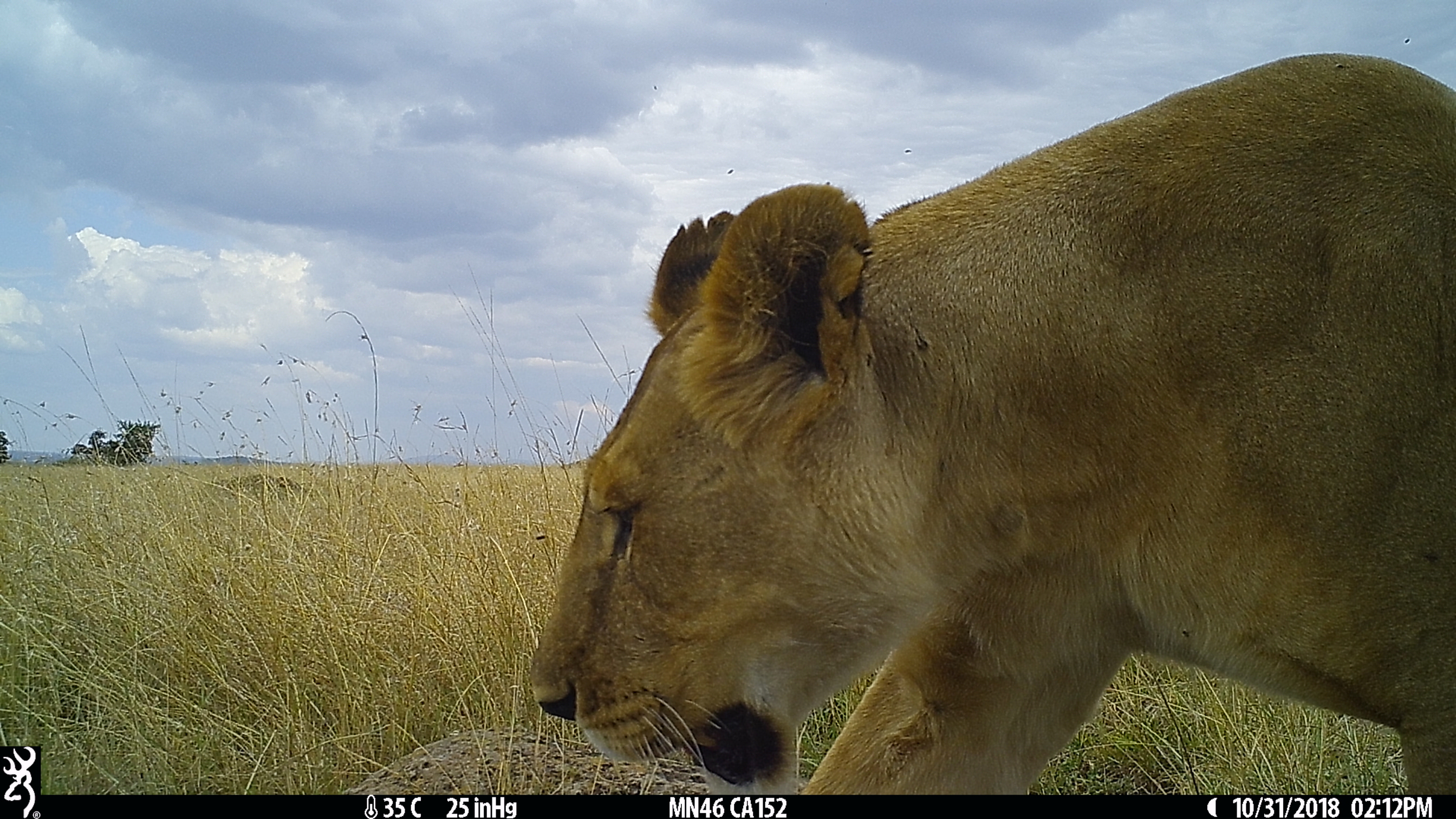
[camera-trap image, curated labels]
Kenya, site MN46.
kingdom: Animalia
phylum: Chordata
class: Mammalia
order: Carnivora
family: Felidae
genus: Panthera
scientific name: Panthera leo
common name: lion